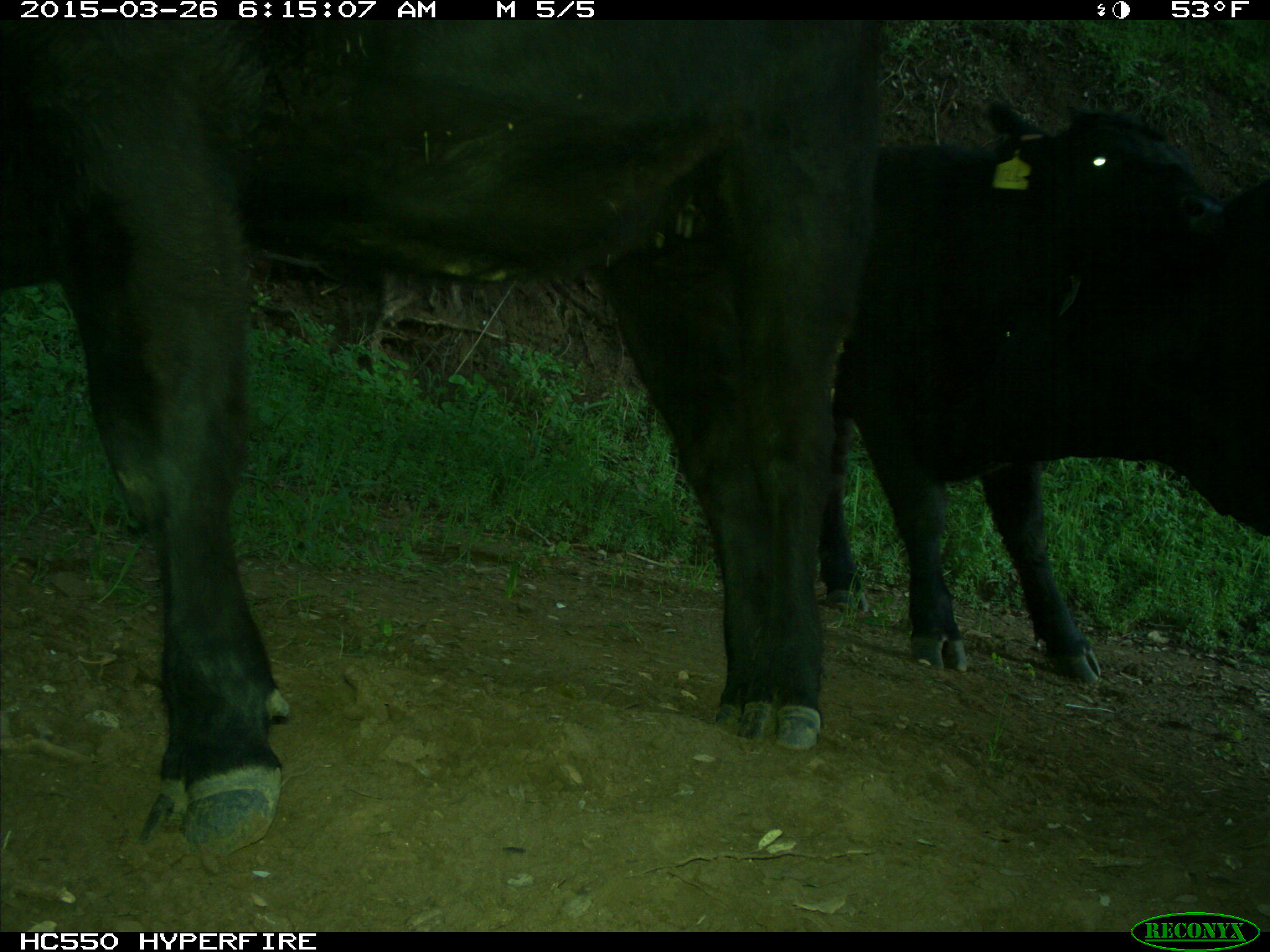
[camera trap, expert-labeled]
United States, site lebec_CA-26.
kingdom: Animalia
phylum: Chordata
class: Mammalia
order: Artiodactyla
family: Bovidae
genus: Bos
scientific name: Bos taurus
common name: domestic cow